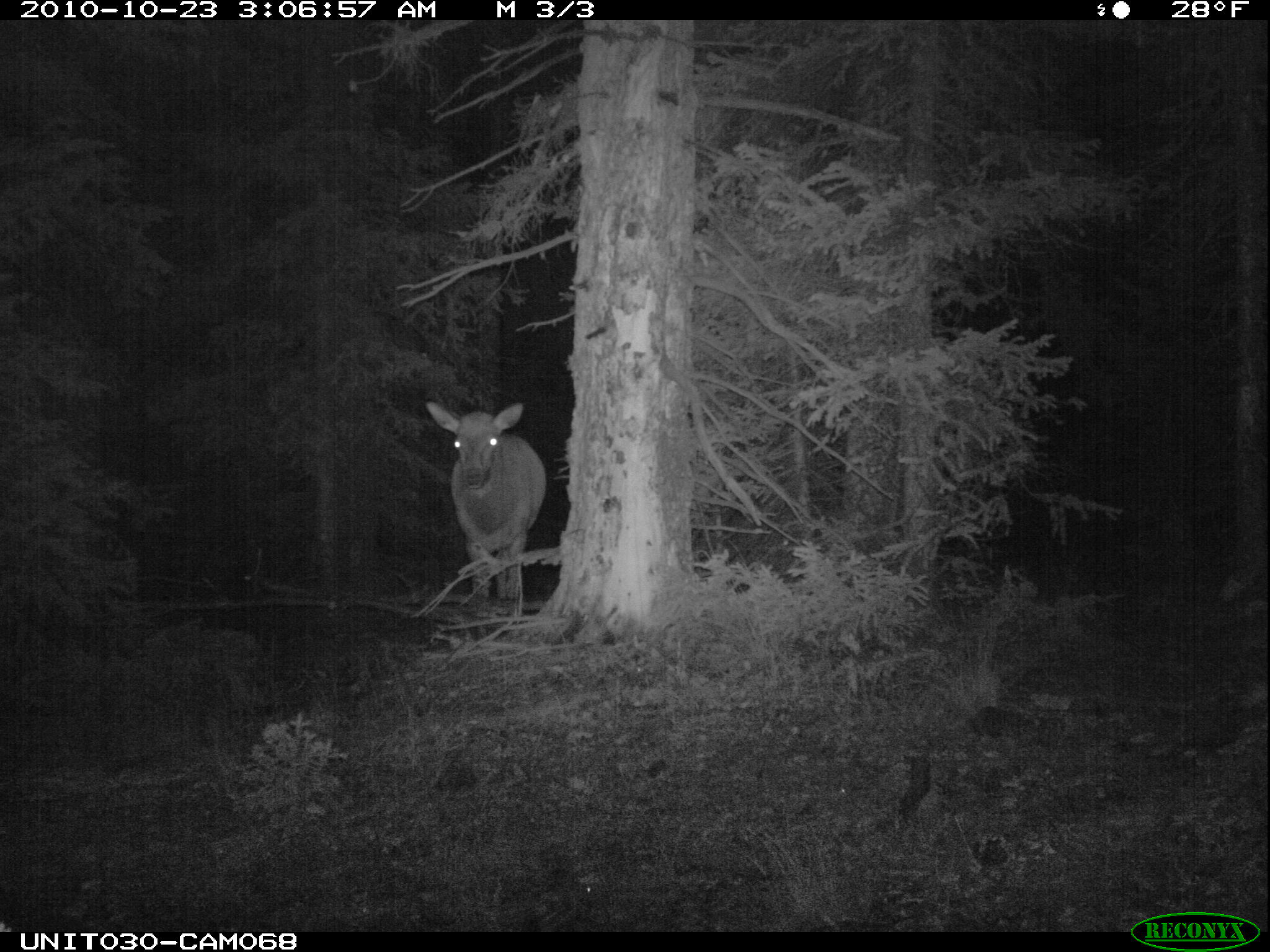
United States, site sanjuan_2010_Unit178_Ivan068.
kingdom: Animalia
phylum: Chordata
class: Mammalia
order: Artiodactyla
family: Cervidae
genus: Cervus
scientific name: Cervus elaphus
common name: red deer